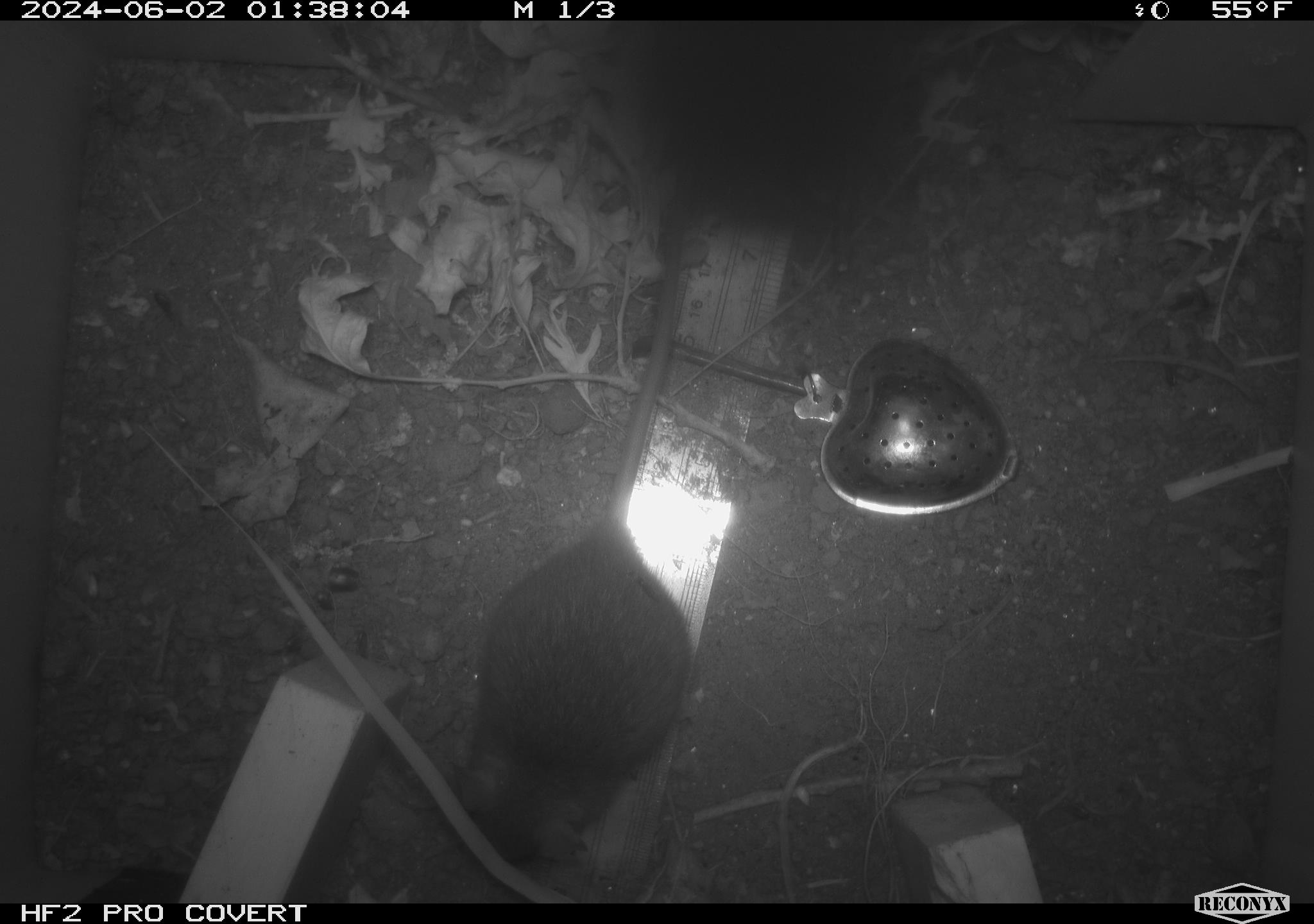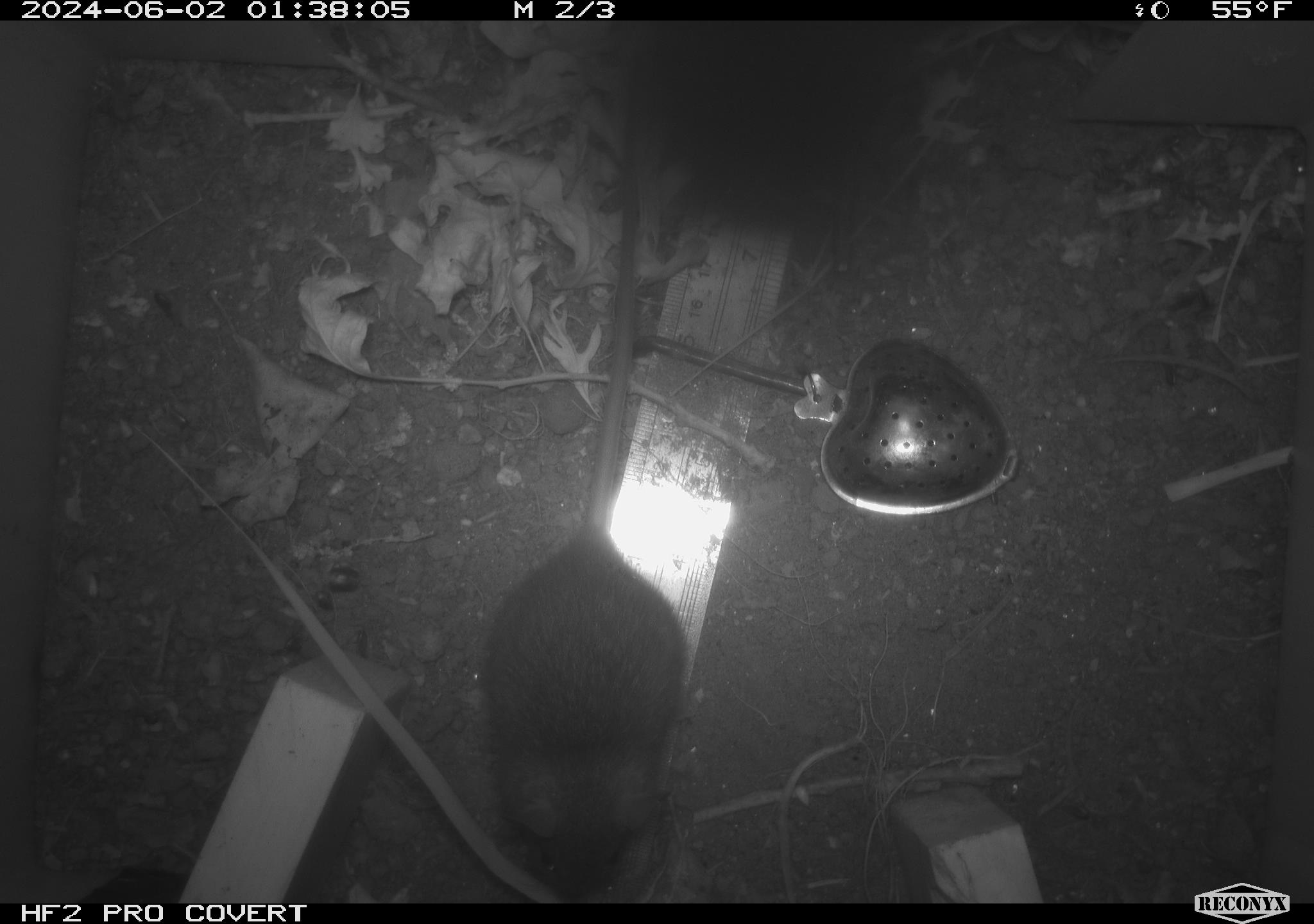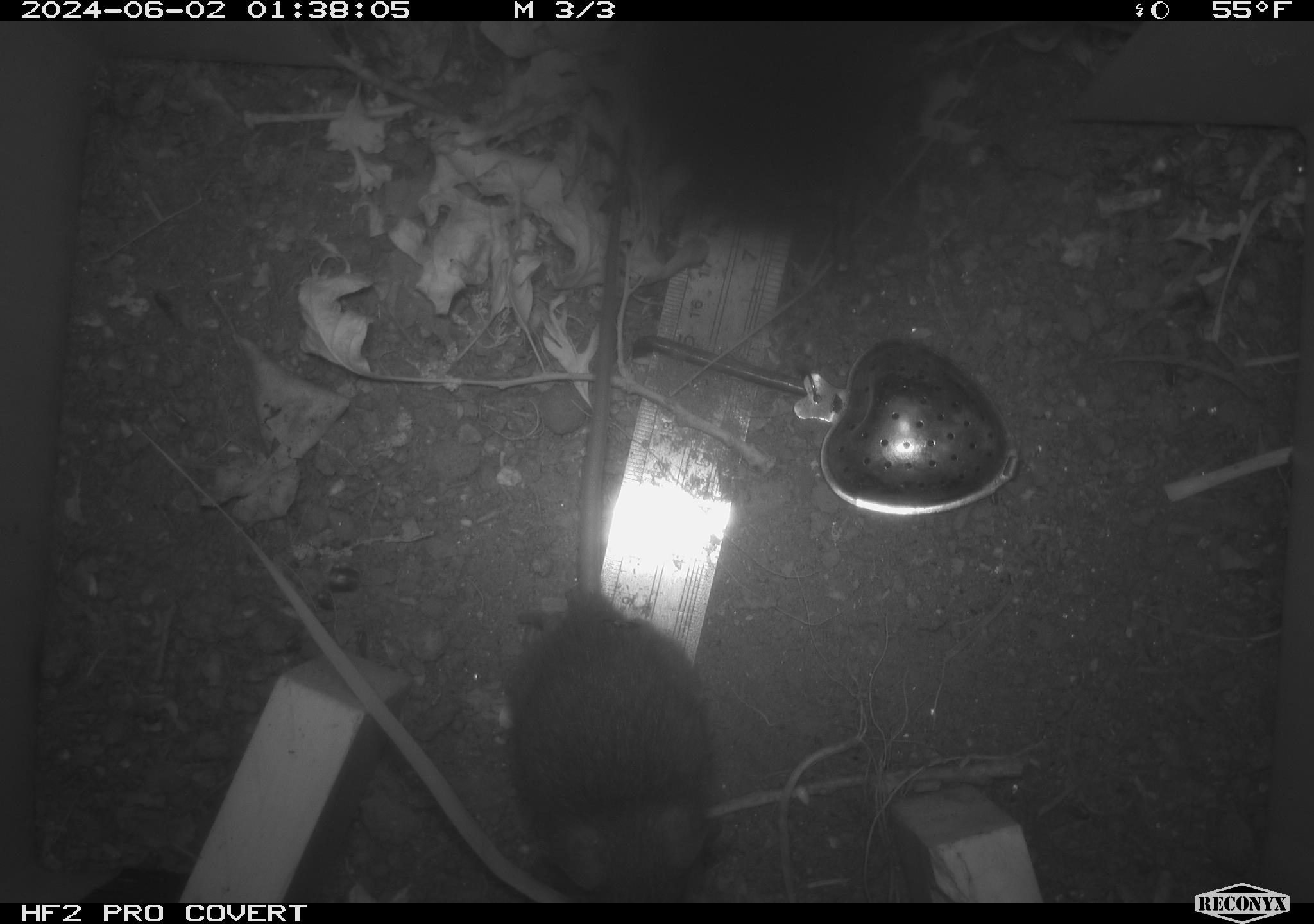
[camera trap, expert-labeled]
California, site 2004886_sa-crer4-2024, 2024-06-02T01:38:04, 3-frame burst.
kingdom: Animalia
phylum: Chordata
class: Mammalia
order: Rodentia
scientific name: Rodentia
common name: mouse species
Mouse species (Rodentia).